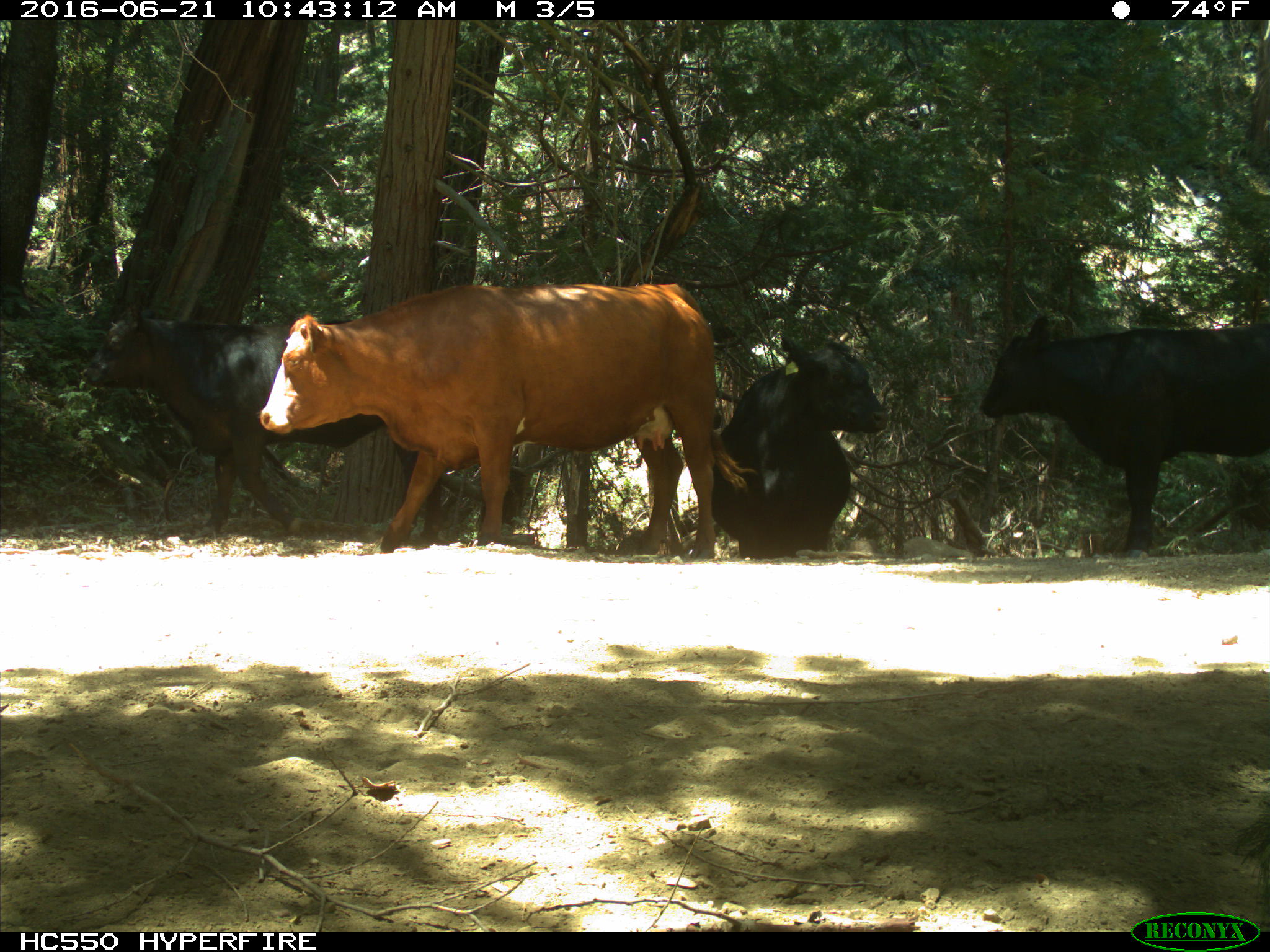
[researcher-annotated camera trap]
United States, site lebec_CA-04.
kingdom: Animalia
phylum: Chordata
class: Mammalia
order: Artiodactyla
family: Bovidae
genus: Bos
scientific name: Bos taurus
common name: domestic cow